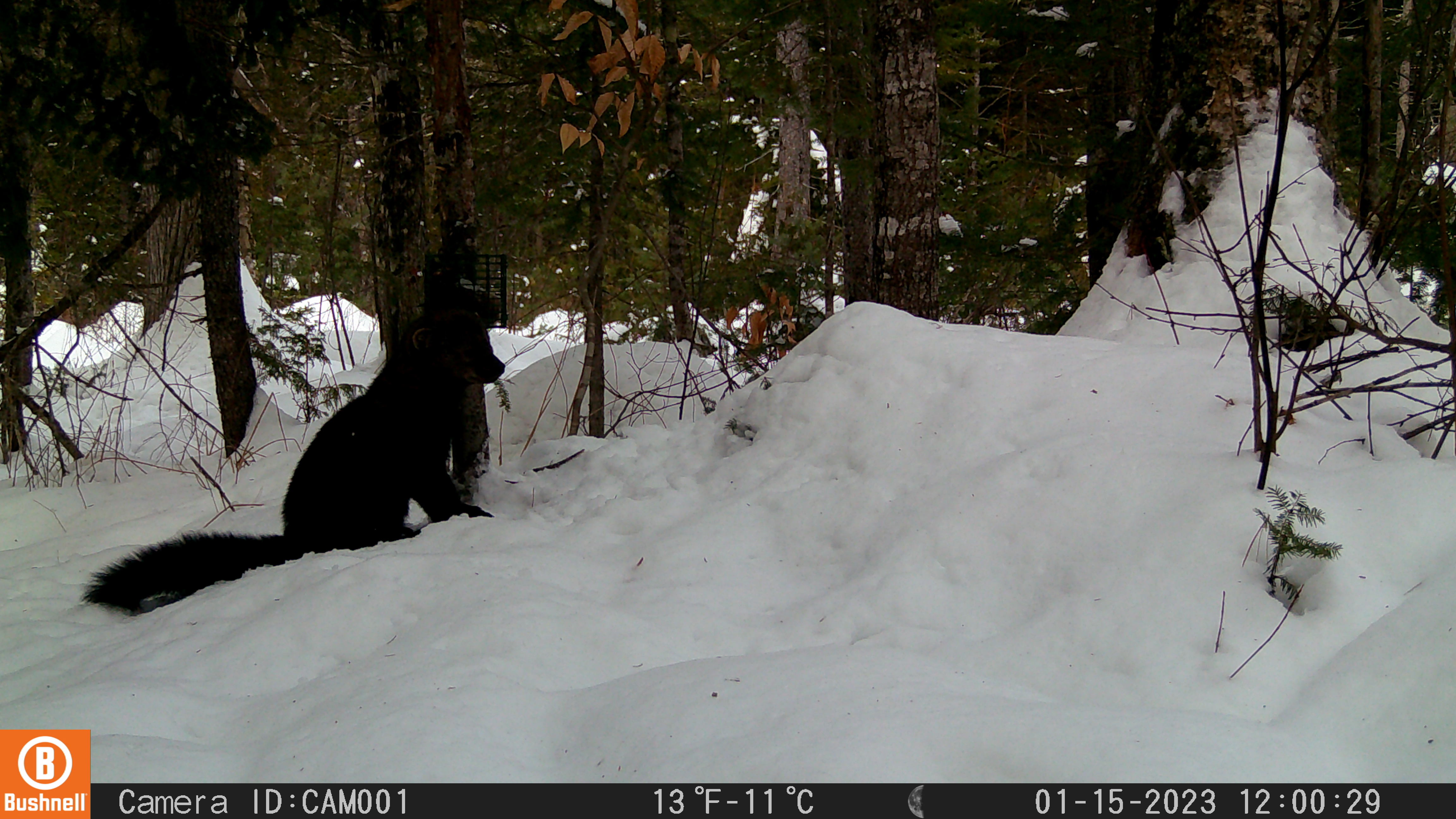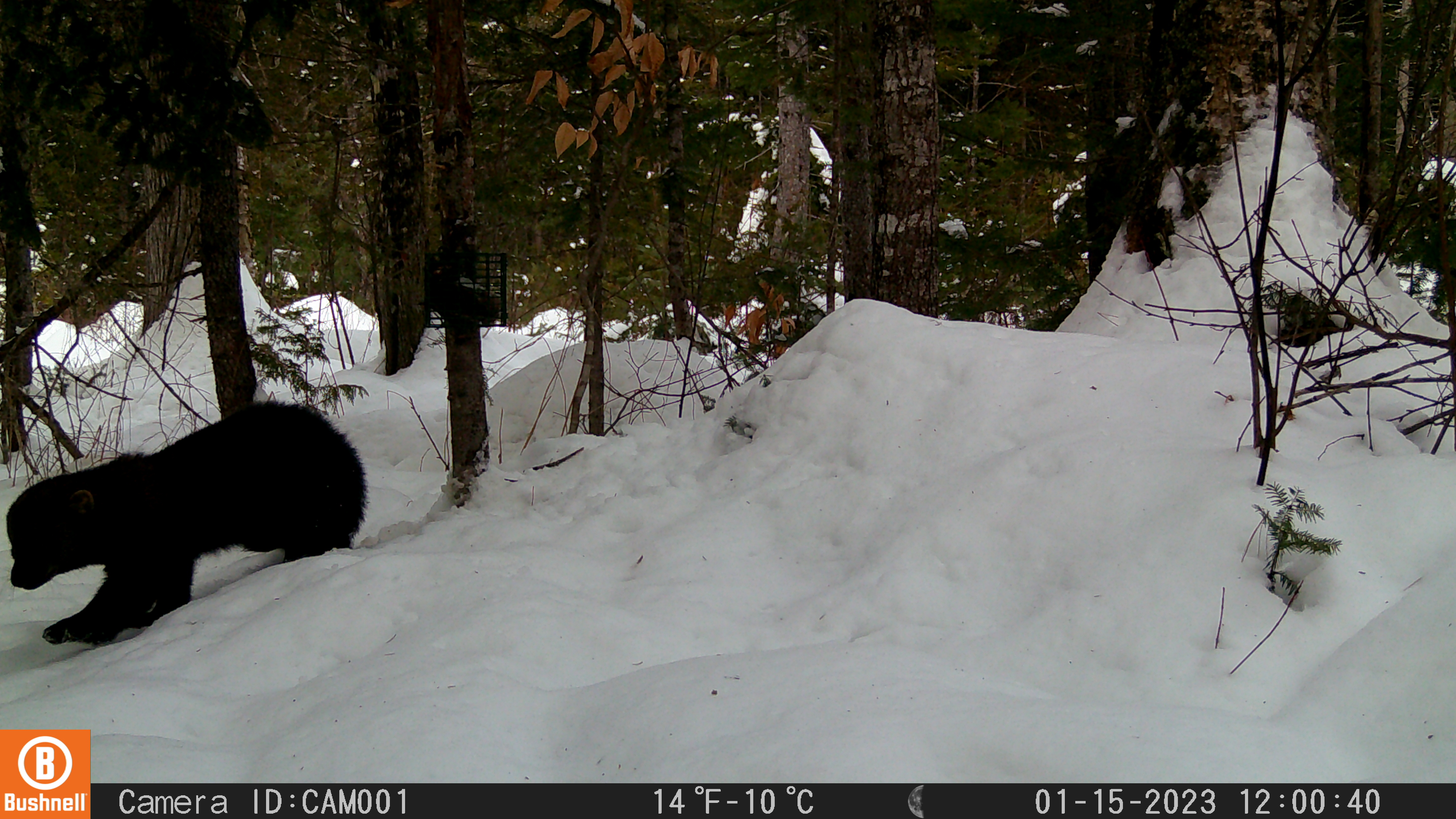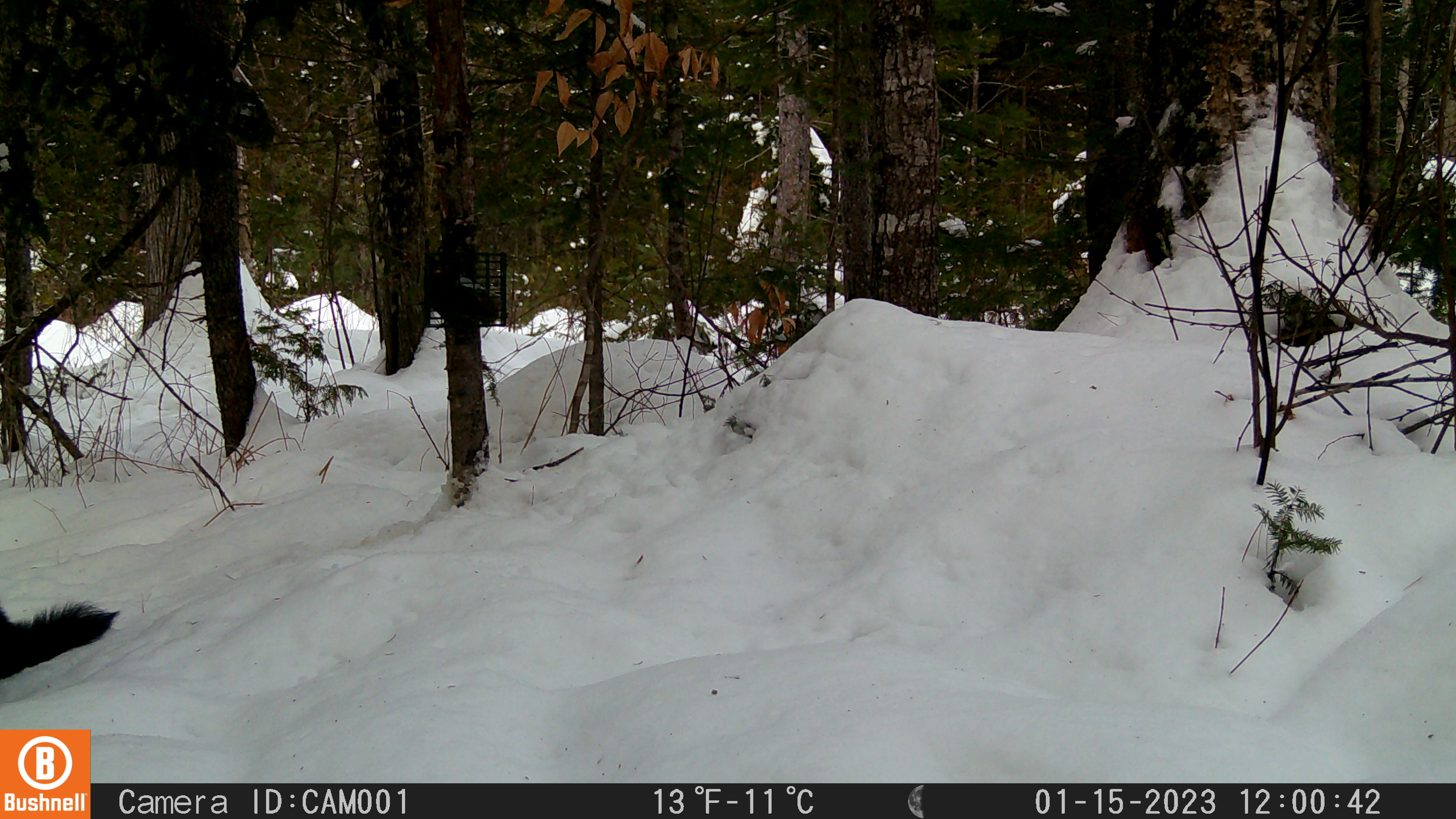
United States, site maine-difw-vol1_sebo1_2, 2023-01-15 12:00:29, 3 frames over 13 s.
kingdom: Animalia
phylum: Chordata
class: Mammalia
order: Carnivora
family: Mustelidae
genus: Pekania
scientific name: Pekania pennanti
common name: fisher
Fisher (Pekania pennanti).